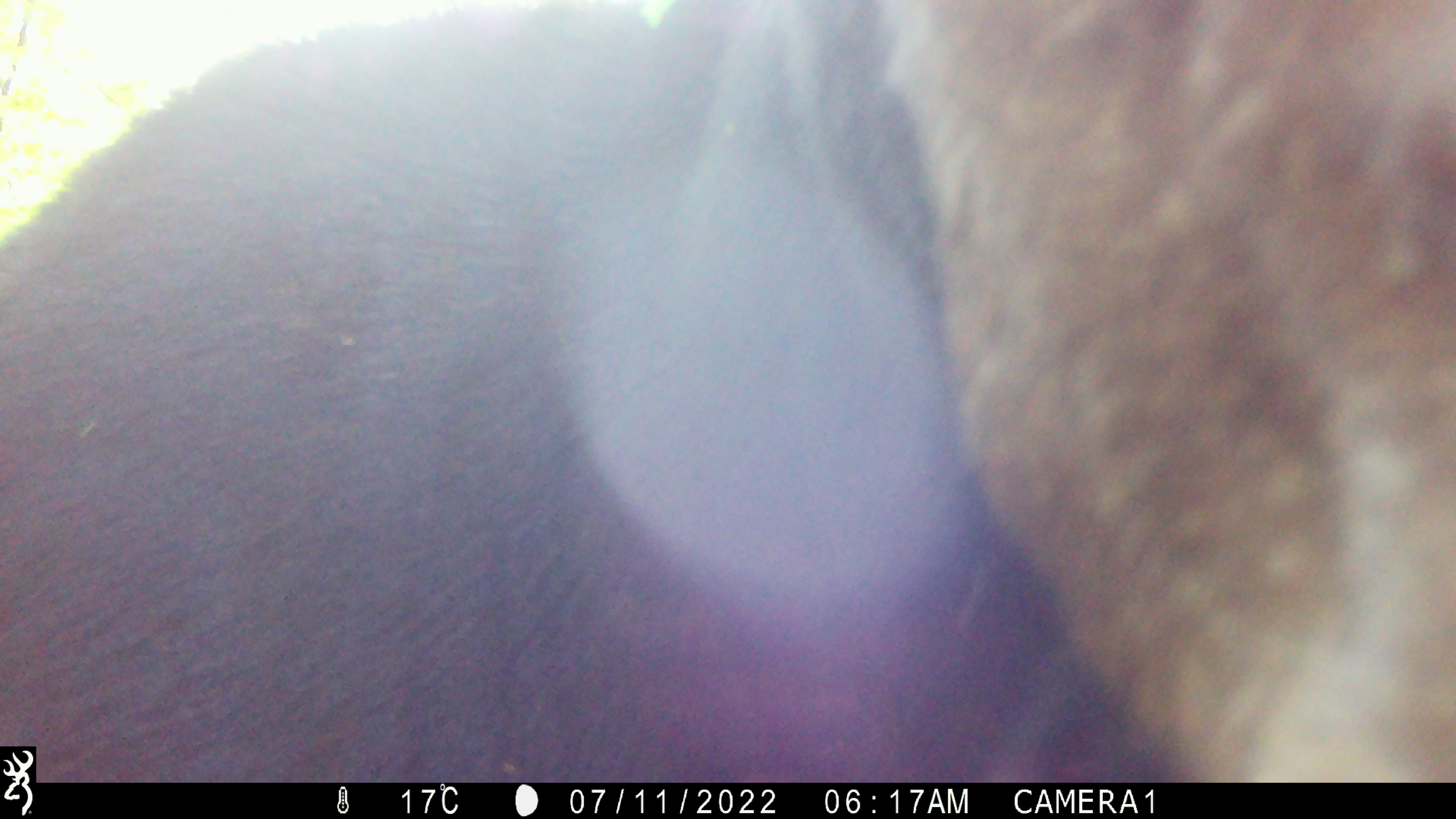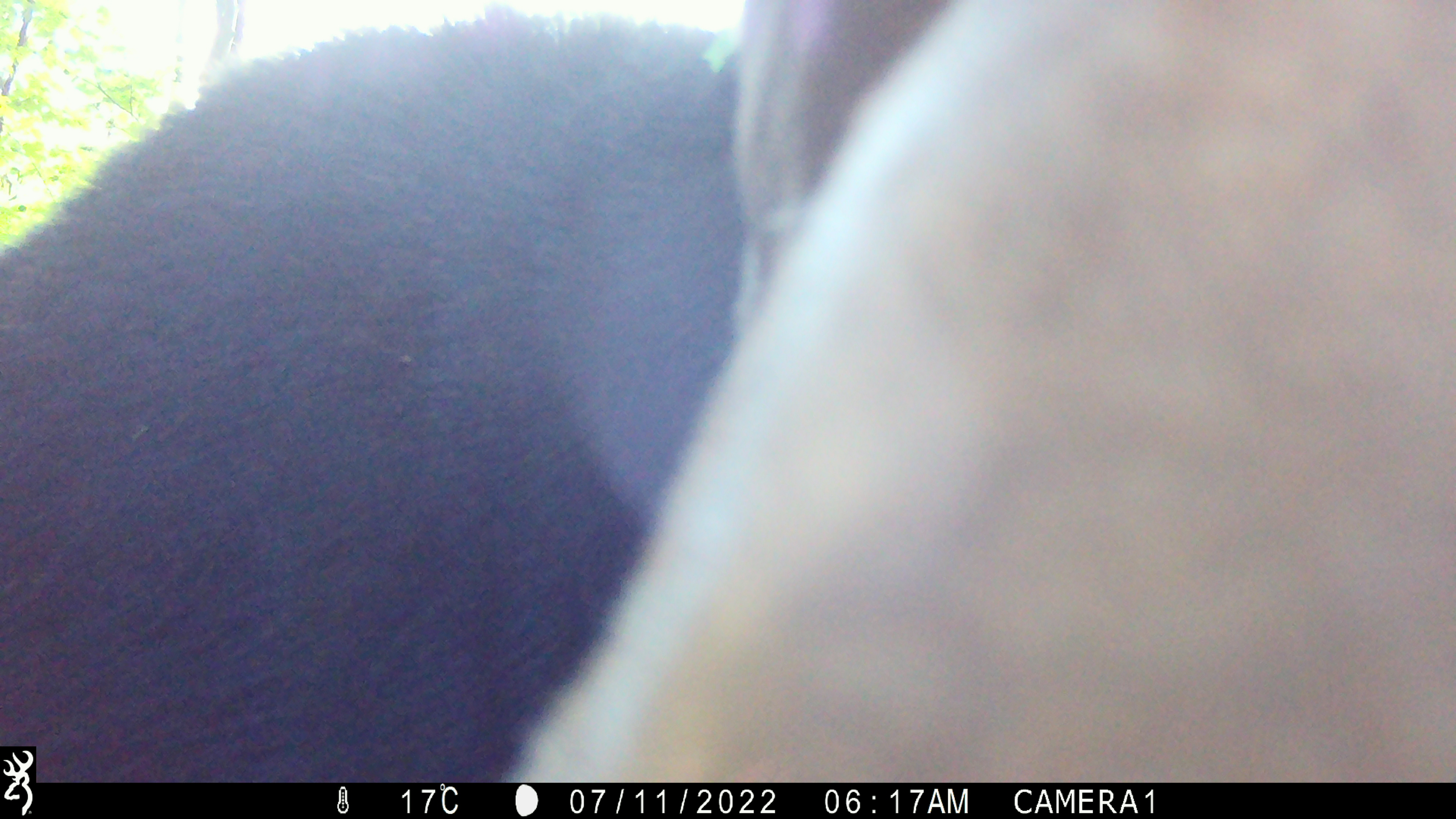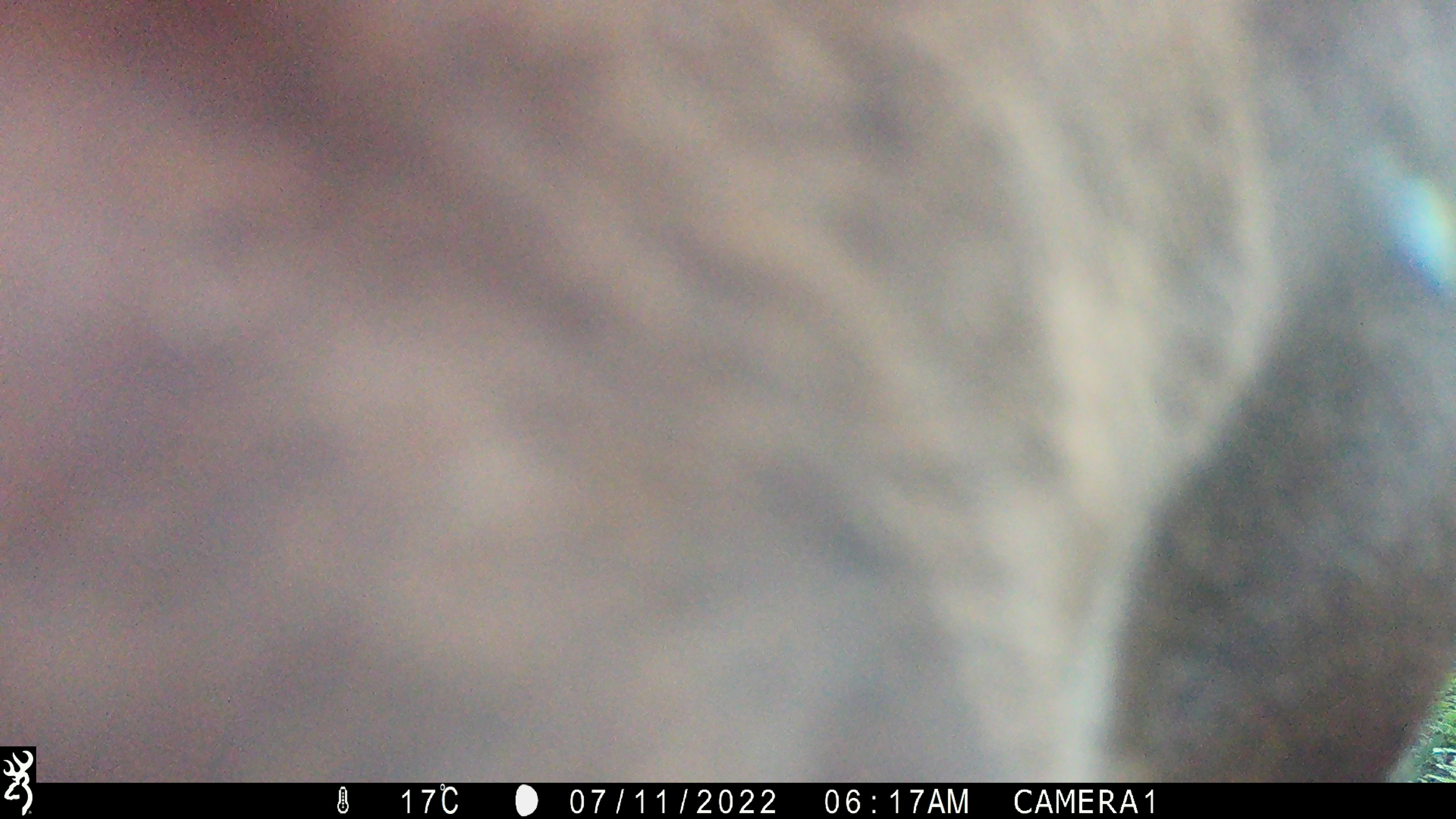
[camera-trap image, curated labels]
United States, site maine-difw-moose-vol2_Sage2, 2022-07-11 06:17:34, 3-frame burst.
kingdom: Animalia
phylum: Chordata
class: Mammalia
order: Artiodactyla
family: Cervidae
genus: Alces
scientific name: Alces alces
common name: moose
Moose (Alces alces).